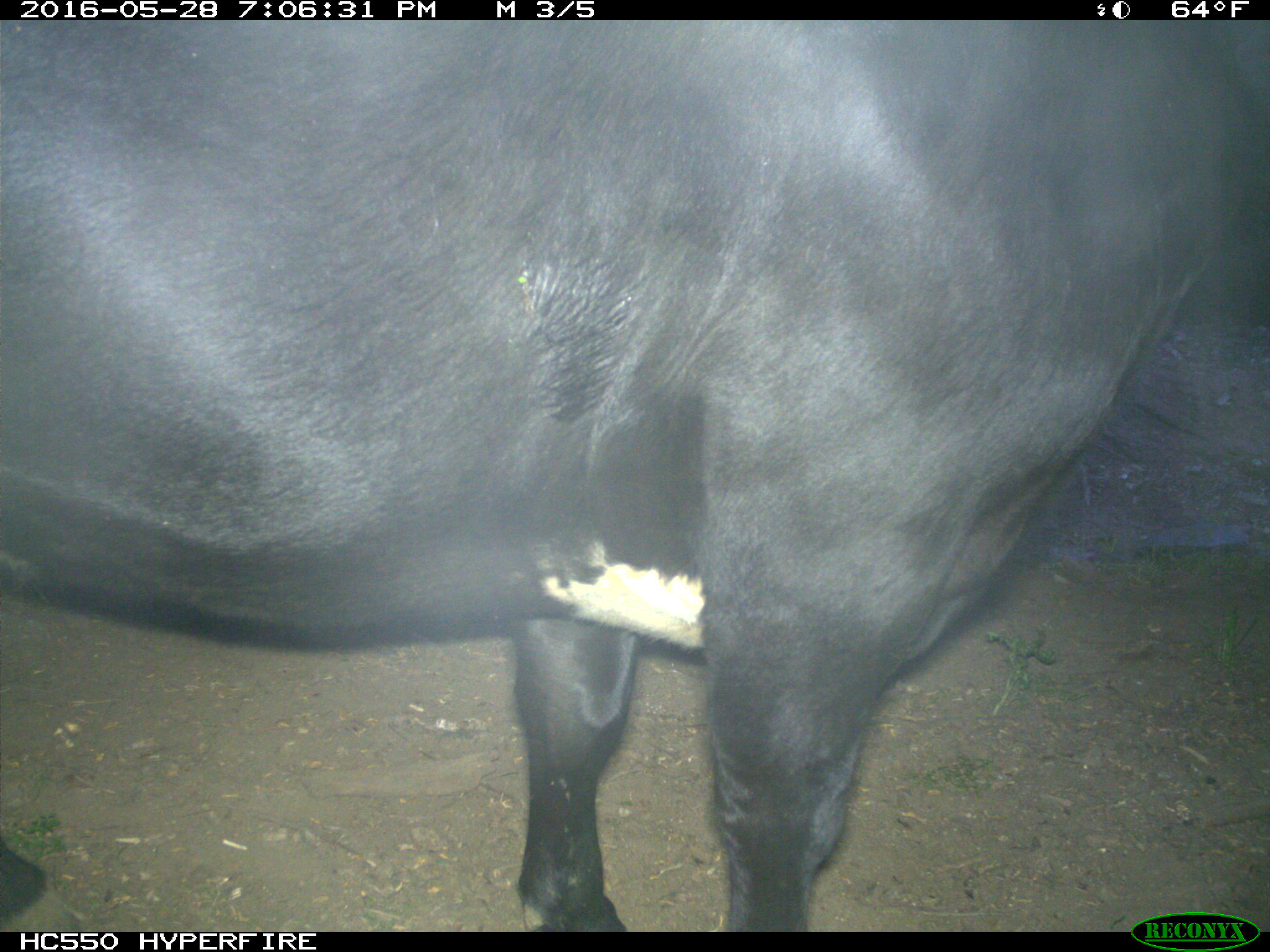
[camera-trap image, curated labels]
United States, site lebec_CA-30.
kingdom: Animalia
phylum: Chordata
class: Mammalia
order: Artiodactyla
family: Bovidae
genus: Bos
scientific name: Bos taurus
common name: domestic cow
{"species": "Bos taurus (domestic cow)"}